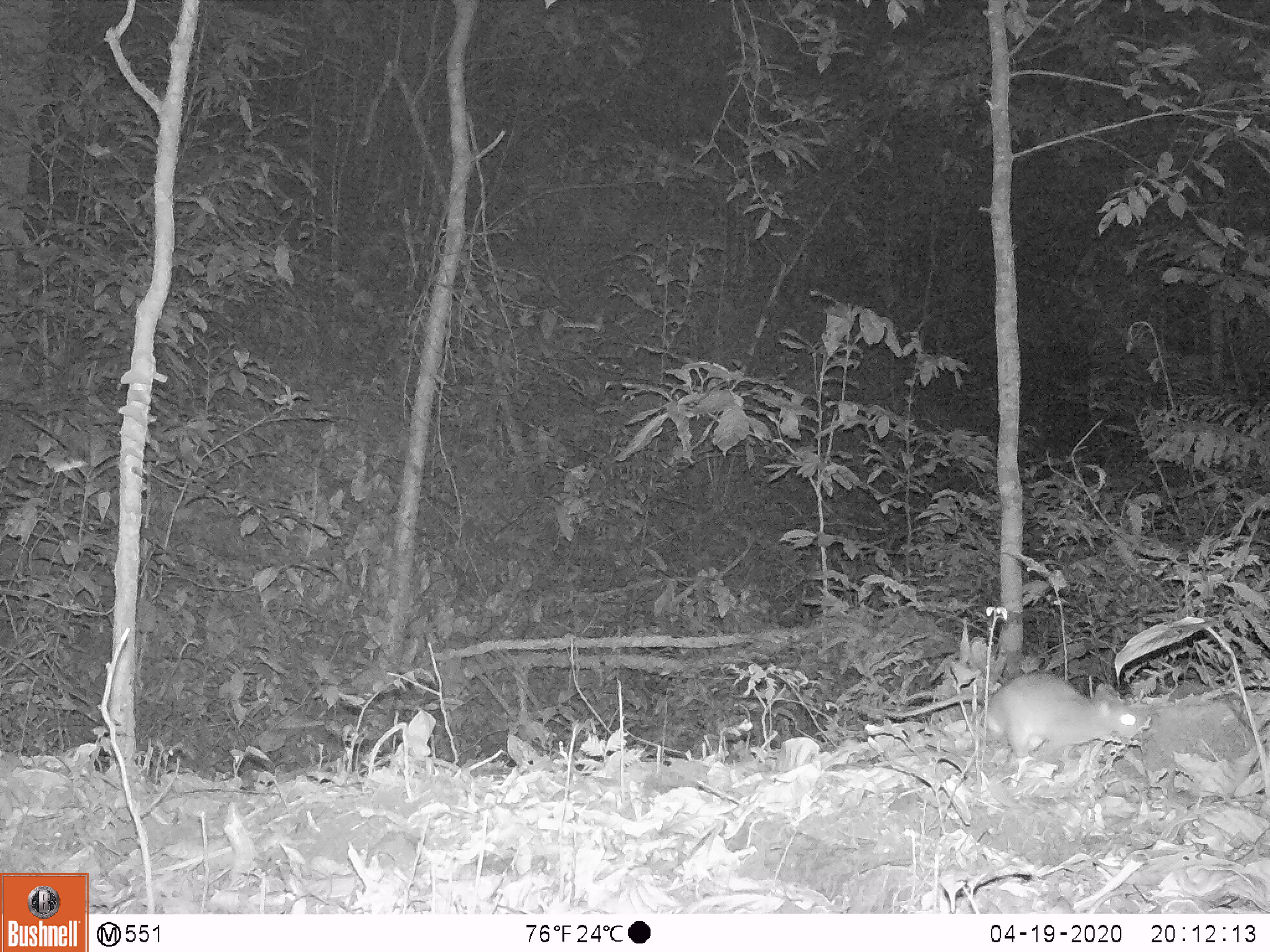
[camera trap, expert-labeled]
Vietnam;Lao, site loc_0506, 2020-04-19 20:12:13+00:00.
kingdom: Animalia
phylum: Chordata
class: Mammalia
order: Rodentia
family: Muridae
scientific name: Muridae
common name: old-world mice and rats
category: unidentified murid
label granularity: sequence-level